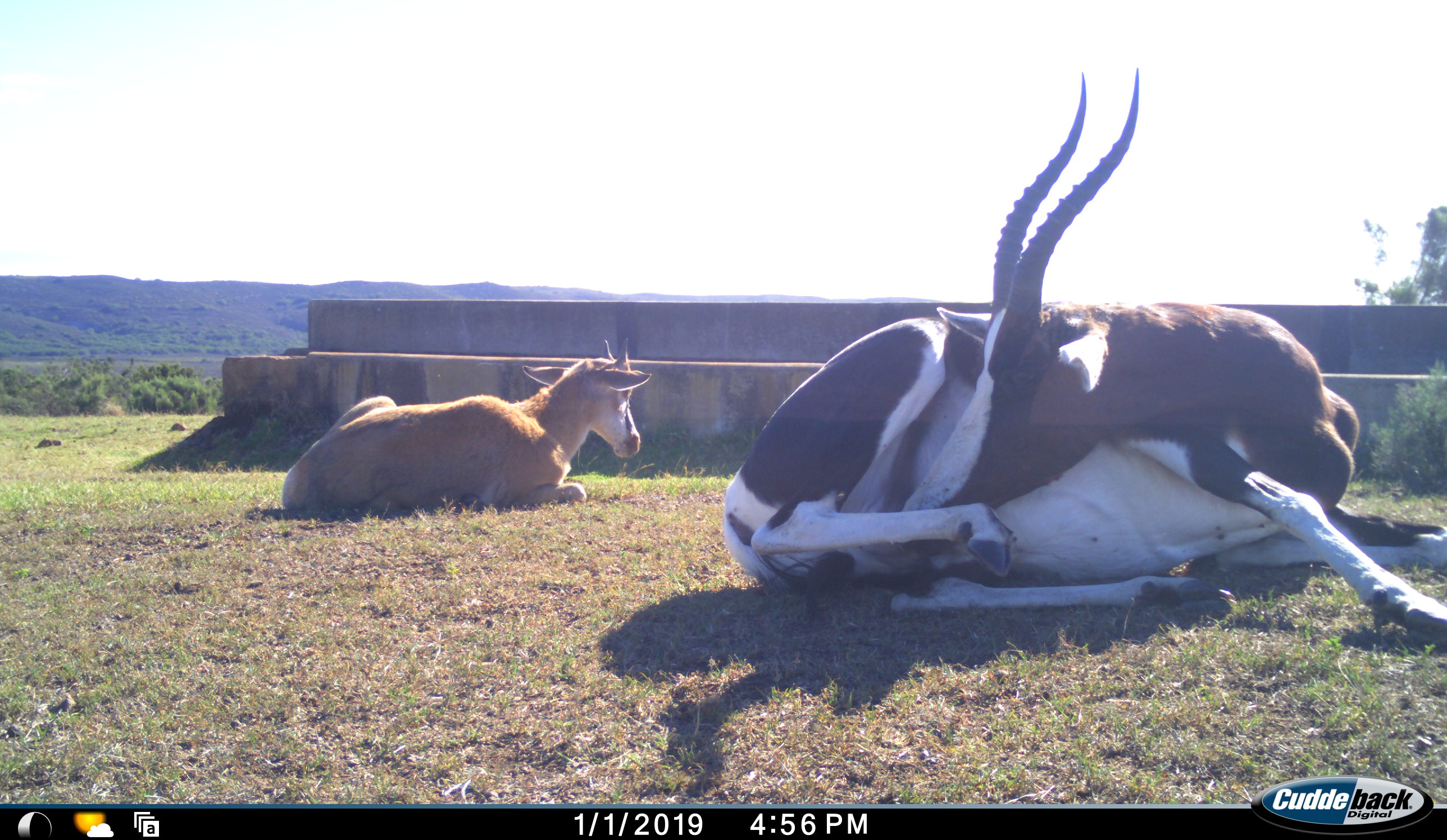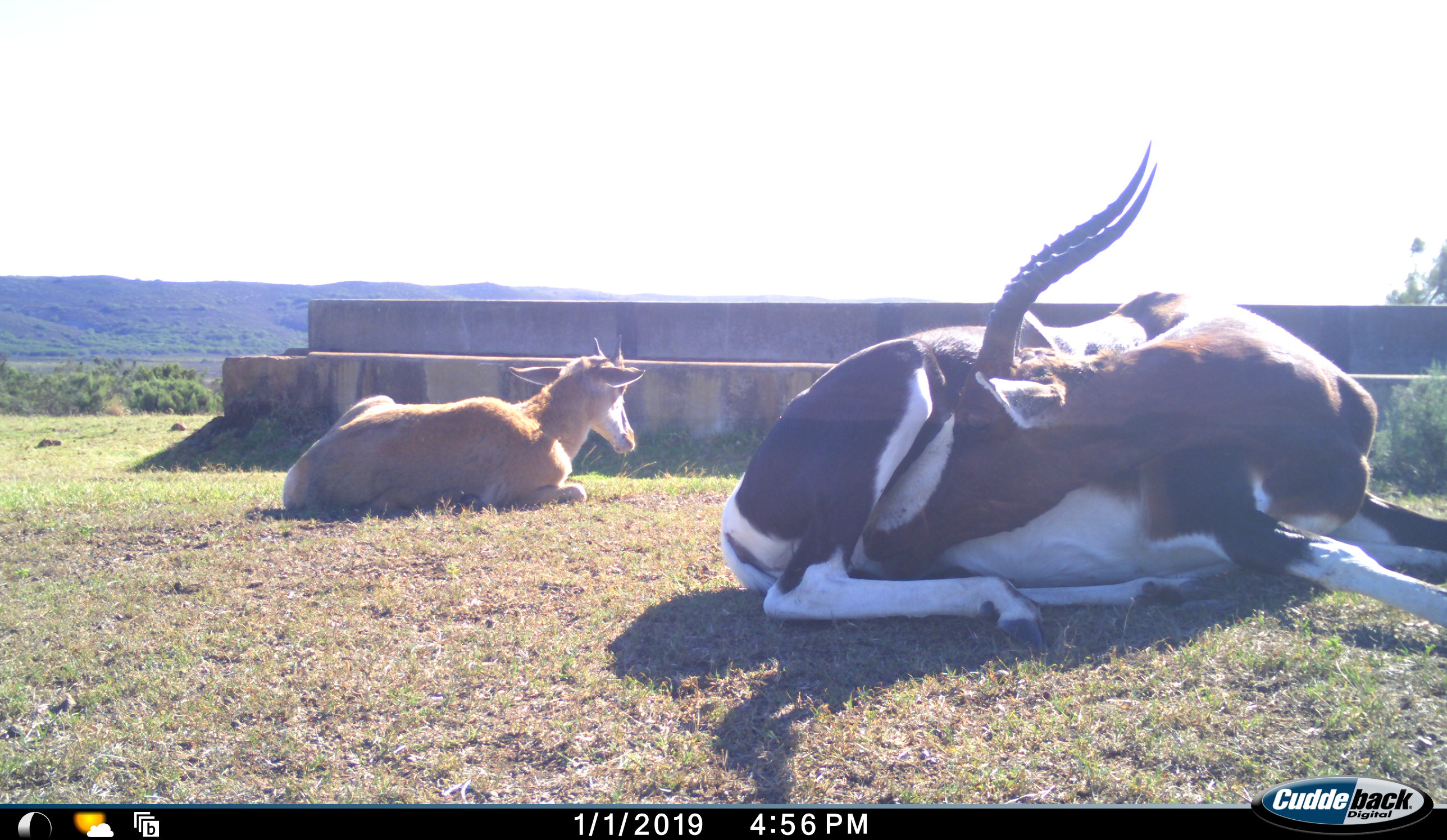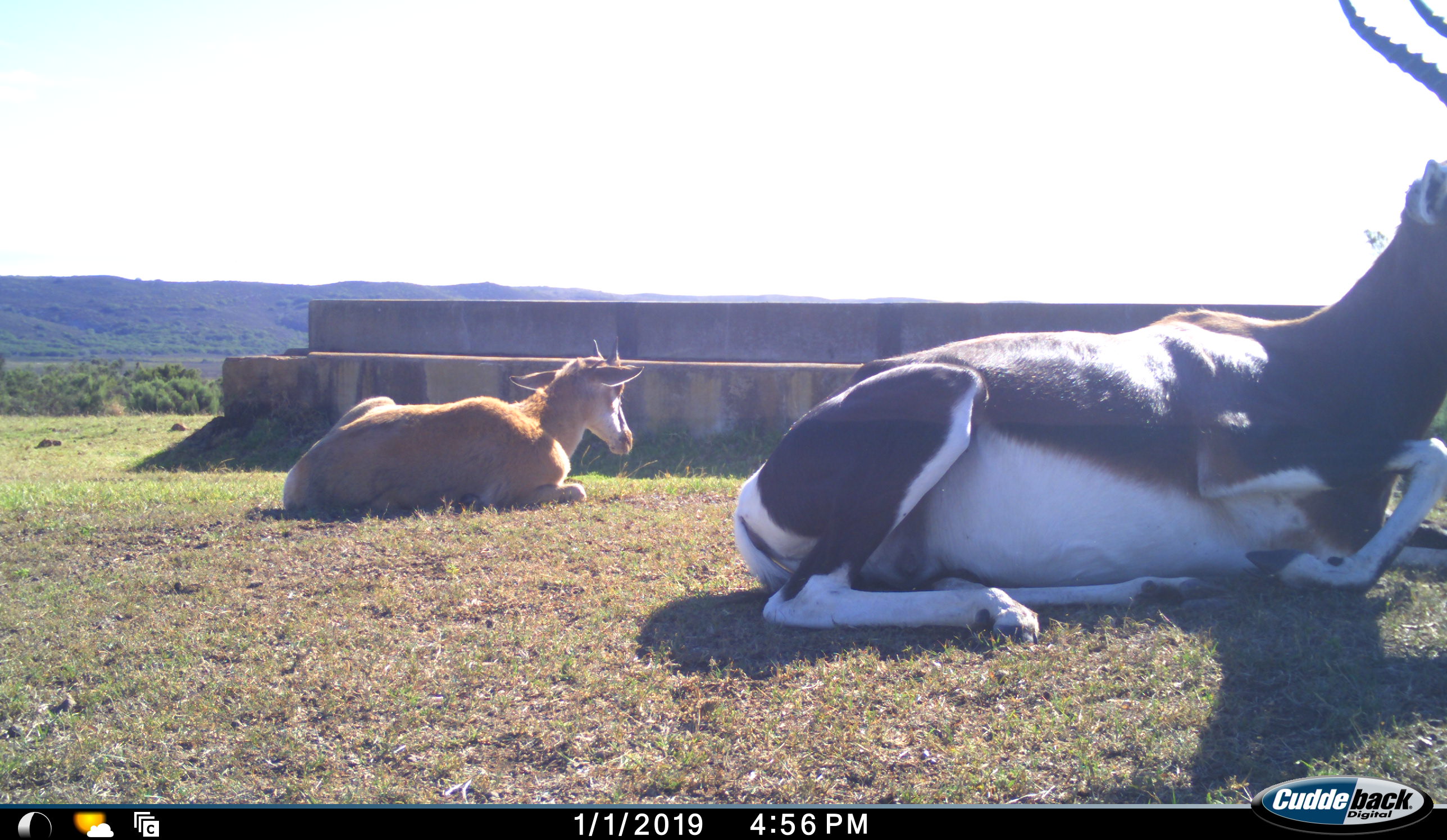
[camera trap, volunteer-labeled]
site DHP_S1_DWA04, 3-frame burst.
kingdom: Animalia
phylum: Chordata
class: Mammalia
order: Artiodactyla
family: Bovidae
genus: Damaliscus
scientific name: Damaliscus pygargus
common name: bontebok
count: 2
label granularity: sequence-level